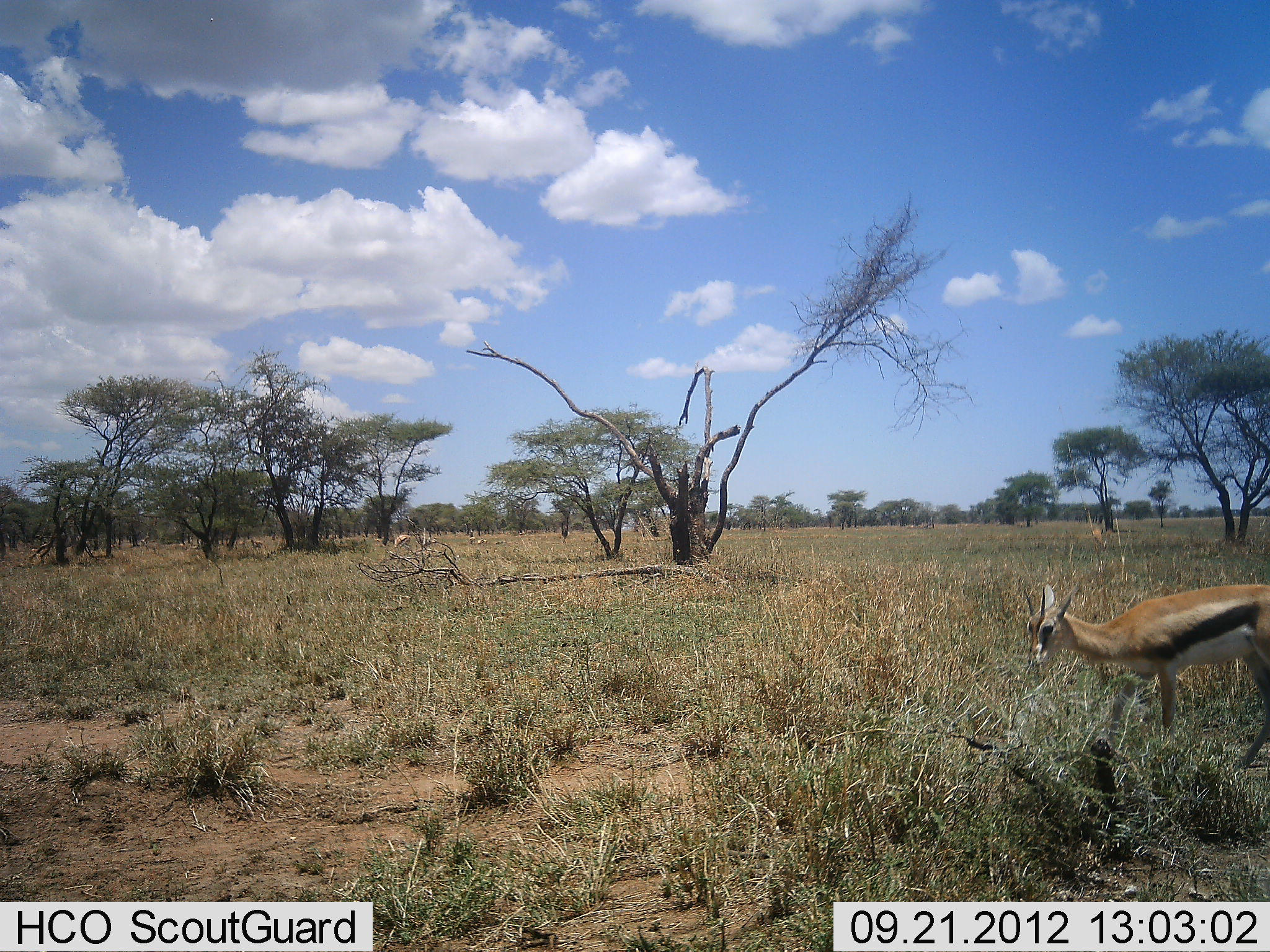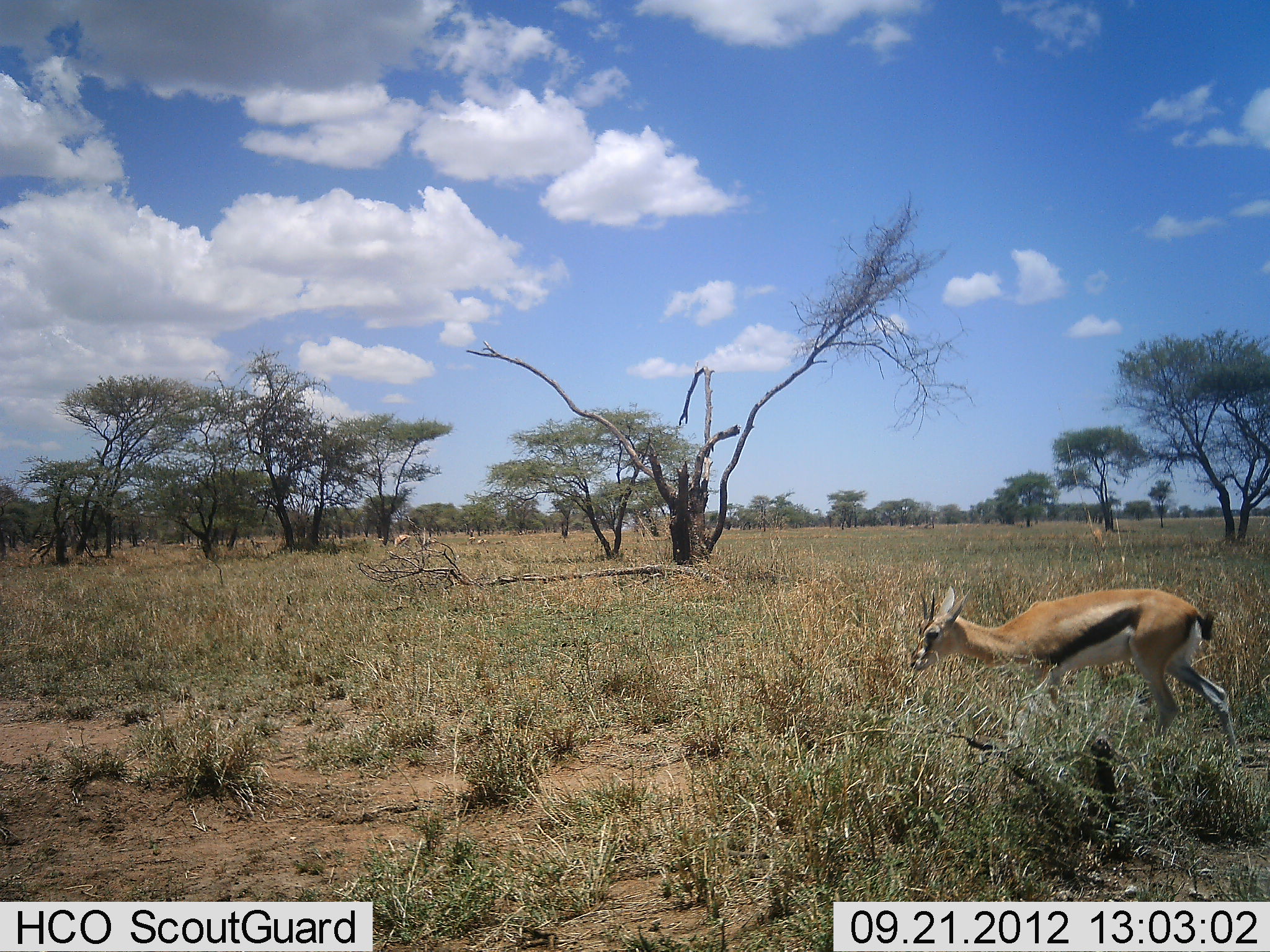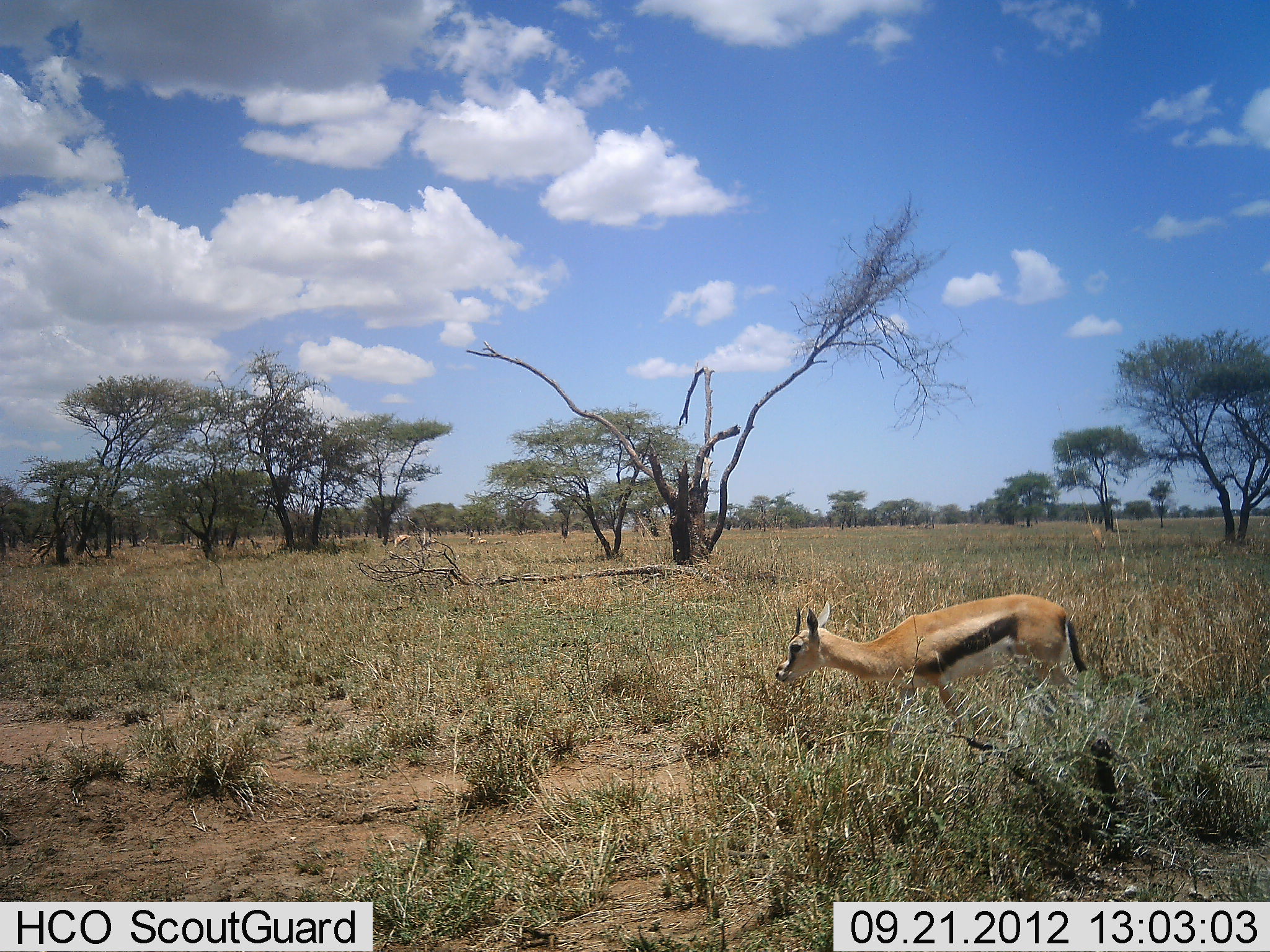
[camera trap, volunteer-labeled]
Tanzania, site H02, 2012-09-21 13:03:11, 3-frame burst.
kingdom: Animalia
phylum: Chordata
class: Mammalia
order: Artiodactyla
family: Bovidae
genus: Eudorcas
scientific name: Eudorcas thomsonii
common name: thomson's gazelle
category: gazellethomsons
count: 1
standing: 0%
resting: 0%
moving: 100%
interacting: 0%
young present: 10%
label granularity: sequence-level